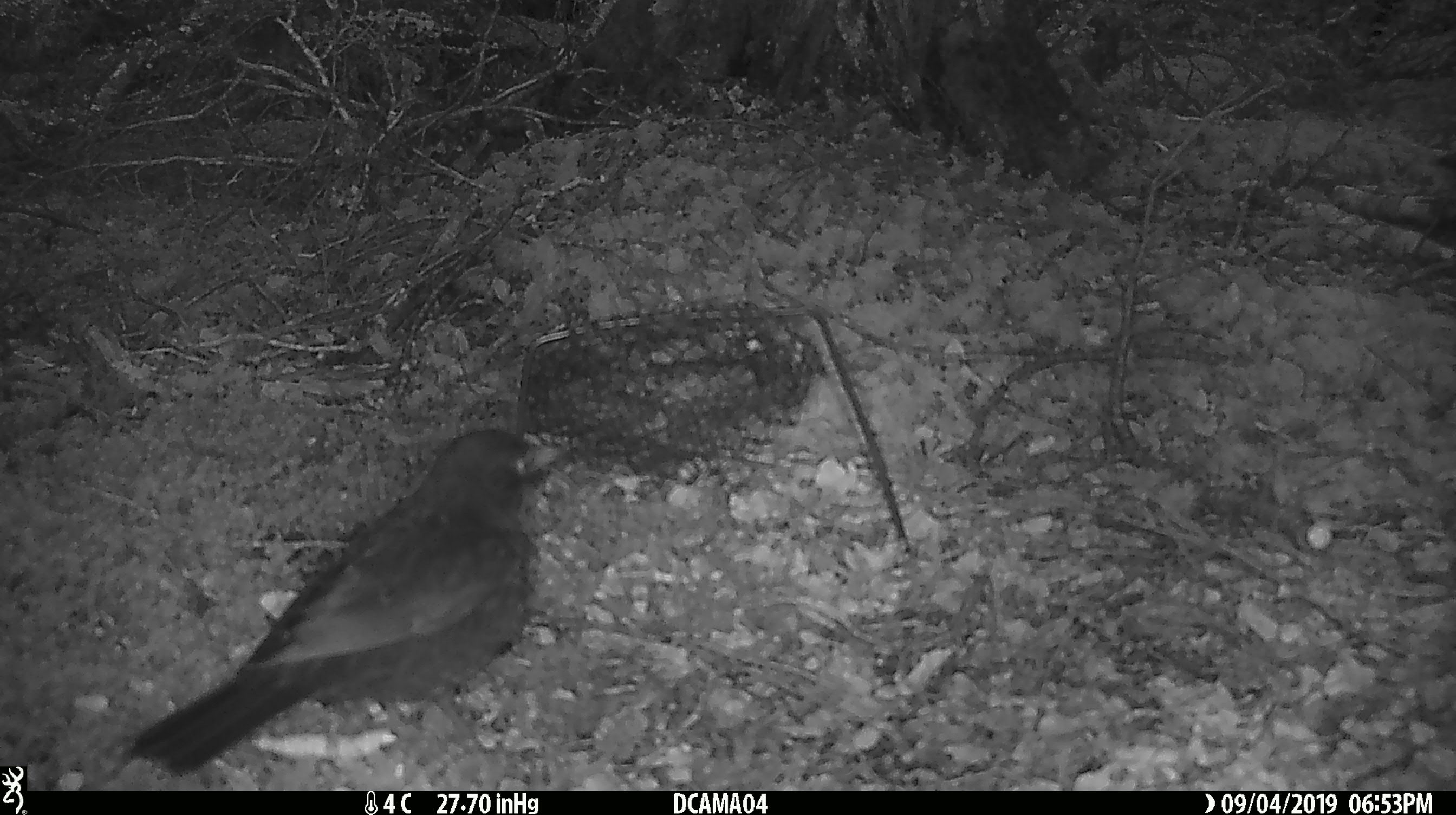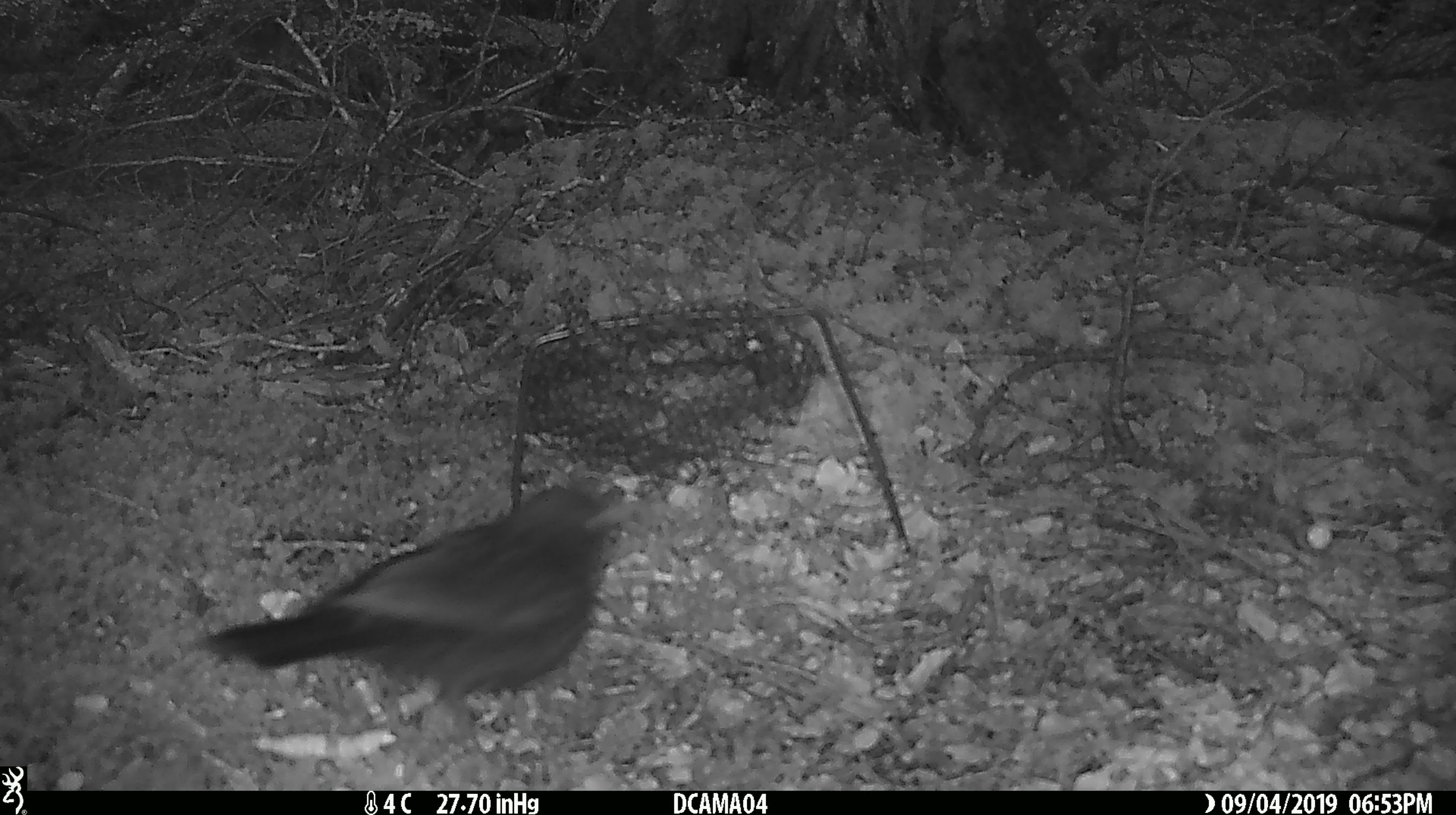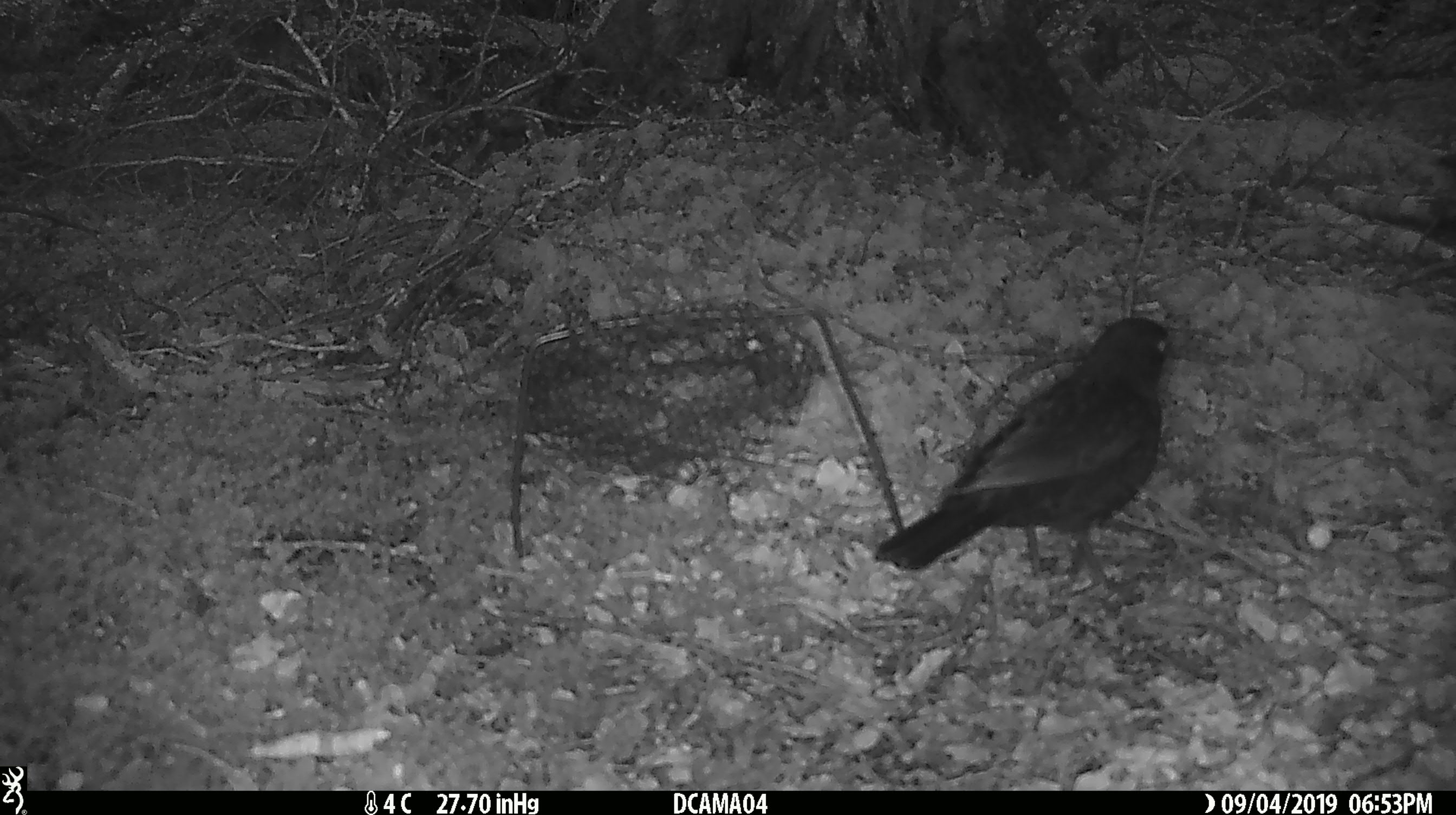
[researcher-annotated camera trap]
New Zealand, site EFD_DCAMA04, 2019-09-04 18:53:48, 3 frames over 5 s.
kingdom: Animalia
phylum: Chordata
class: Aves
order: Passeriformes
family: Turdidae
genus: Turdus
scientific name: Turdus merula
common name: eurasian blackbird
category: blackbird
Blackbird (eurasian blackbird) (Turdus merula).